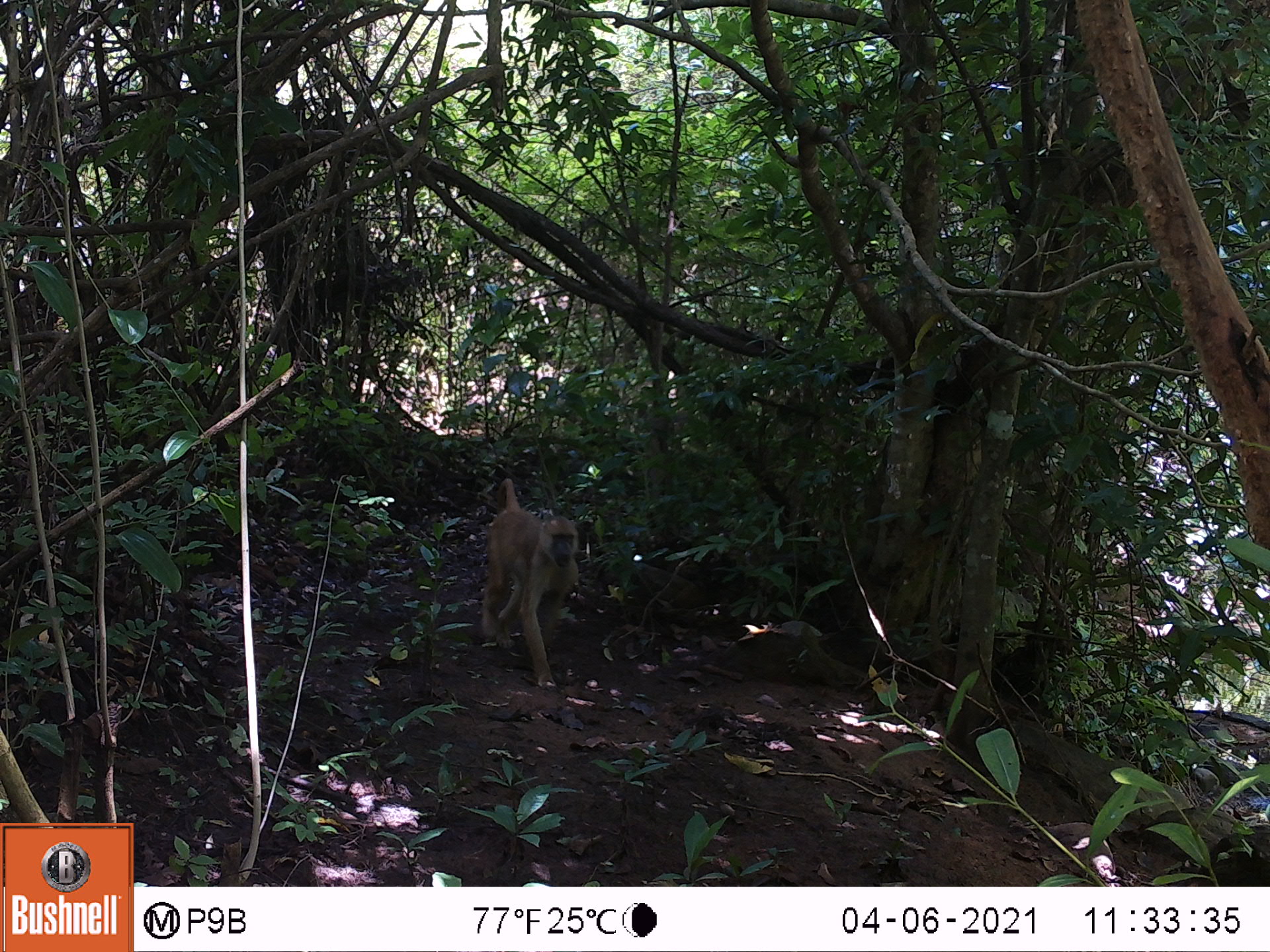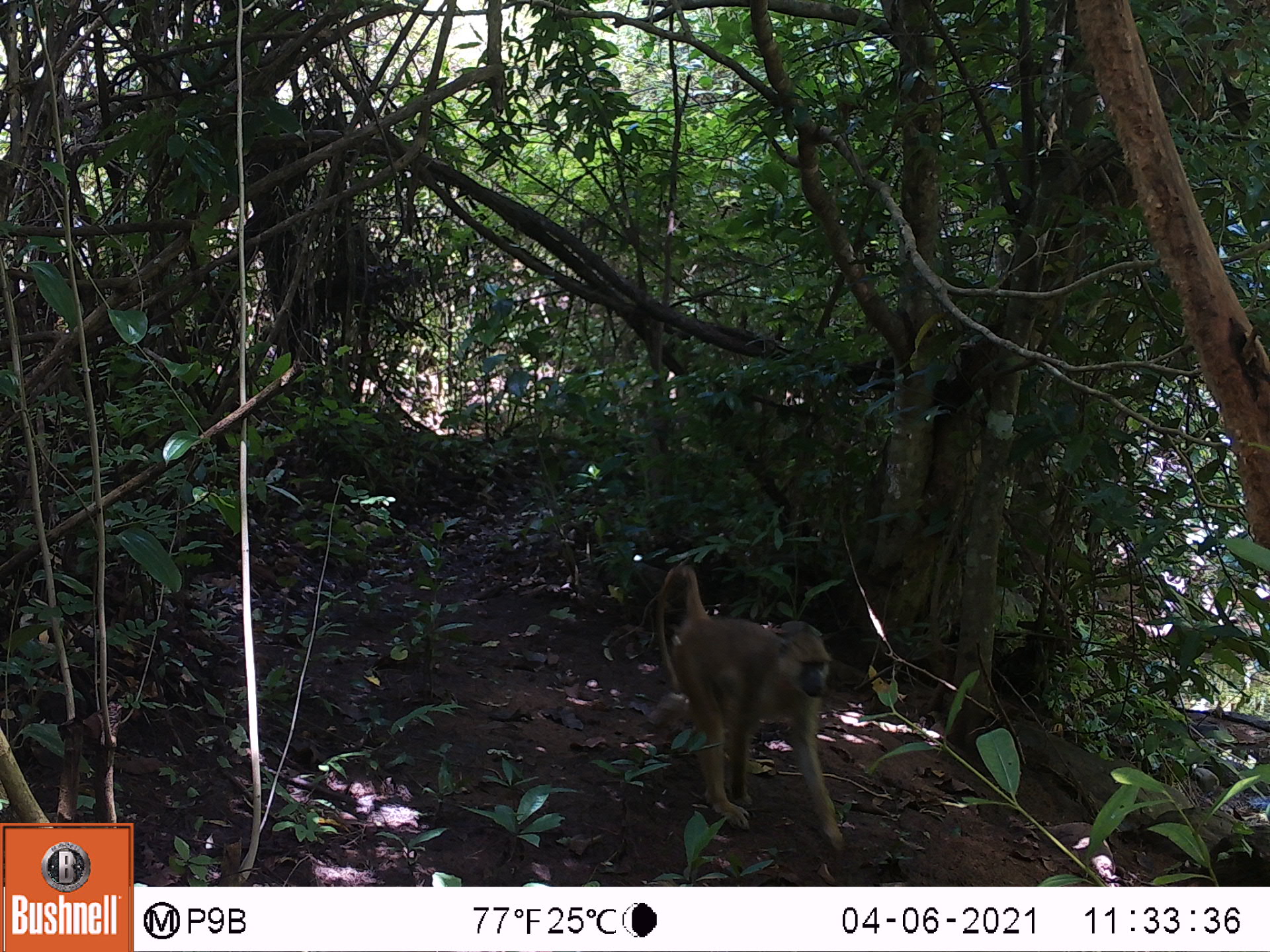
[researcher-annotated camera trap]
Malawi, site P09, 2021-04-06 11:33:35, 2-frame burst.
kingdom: Animalia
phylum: Chordata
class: Mammalia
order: Primates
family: Cercopithecidae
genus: Papio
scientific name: Papio cynocephalus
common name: yellow baboon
Yellow baboon (Papio cynocephalus), count 1.